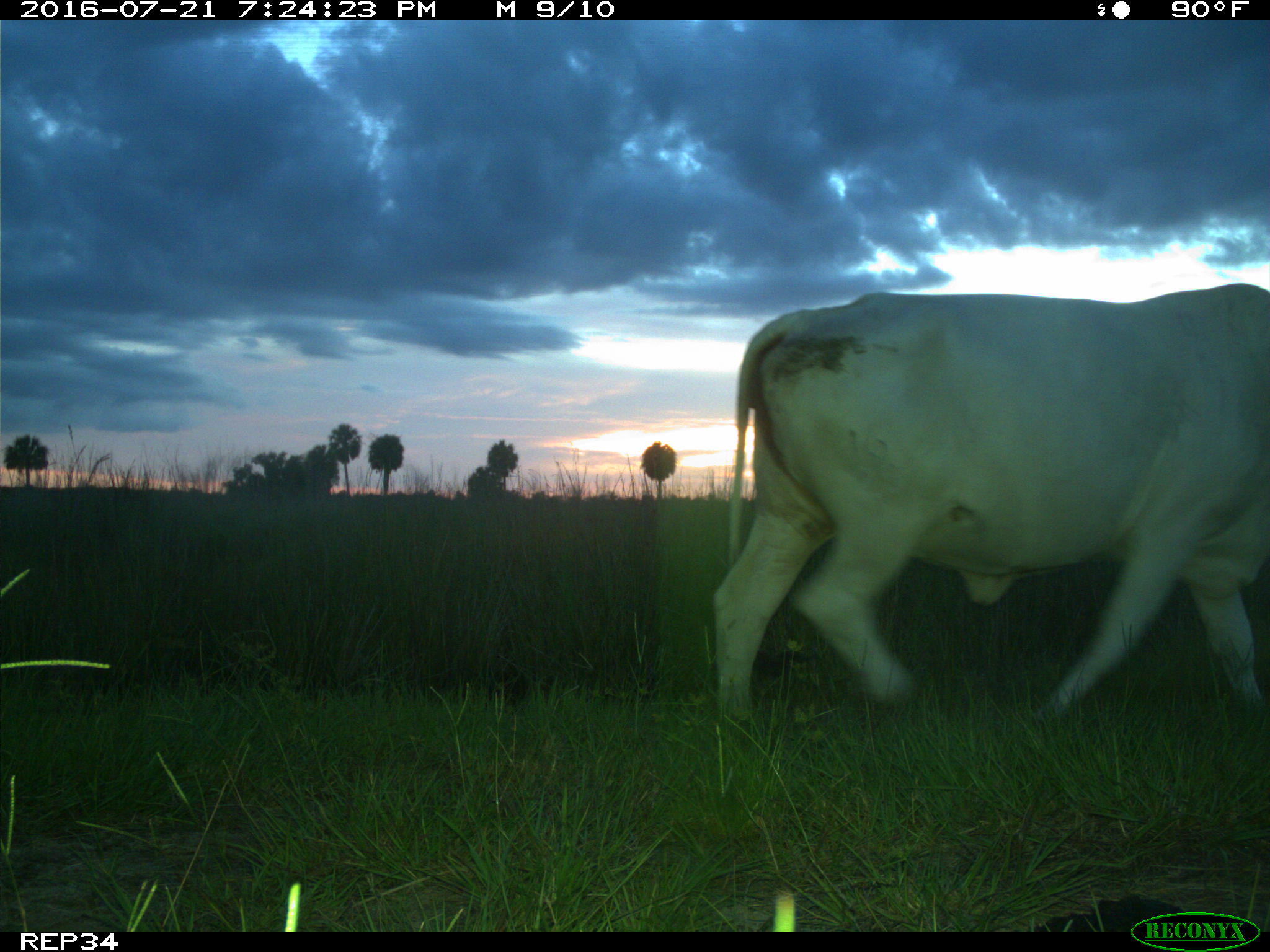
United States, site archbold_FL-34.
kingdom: Animalia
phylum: Chordata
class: Mammalia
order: Artiodactyla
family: Bovidae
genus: Bos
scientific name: Bos taurus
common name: domestic cow